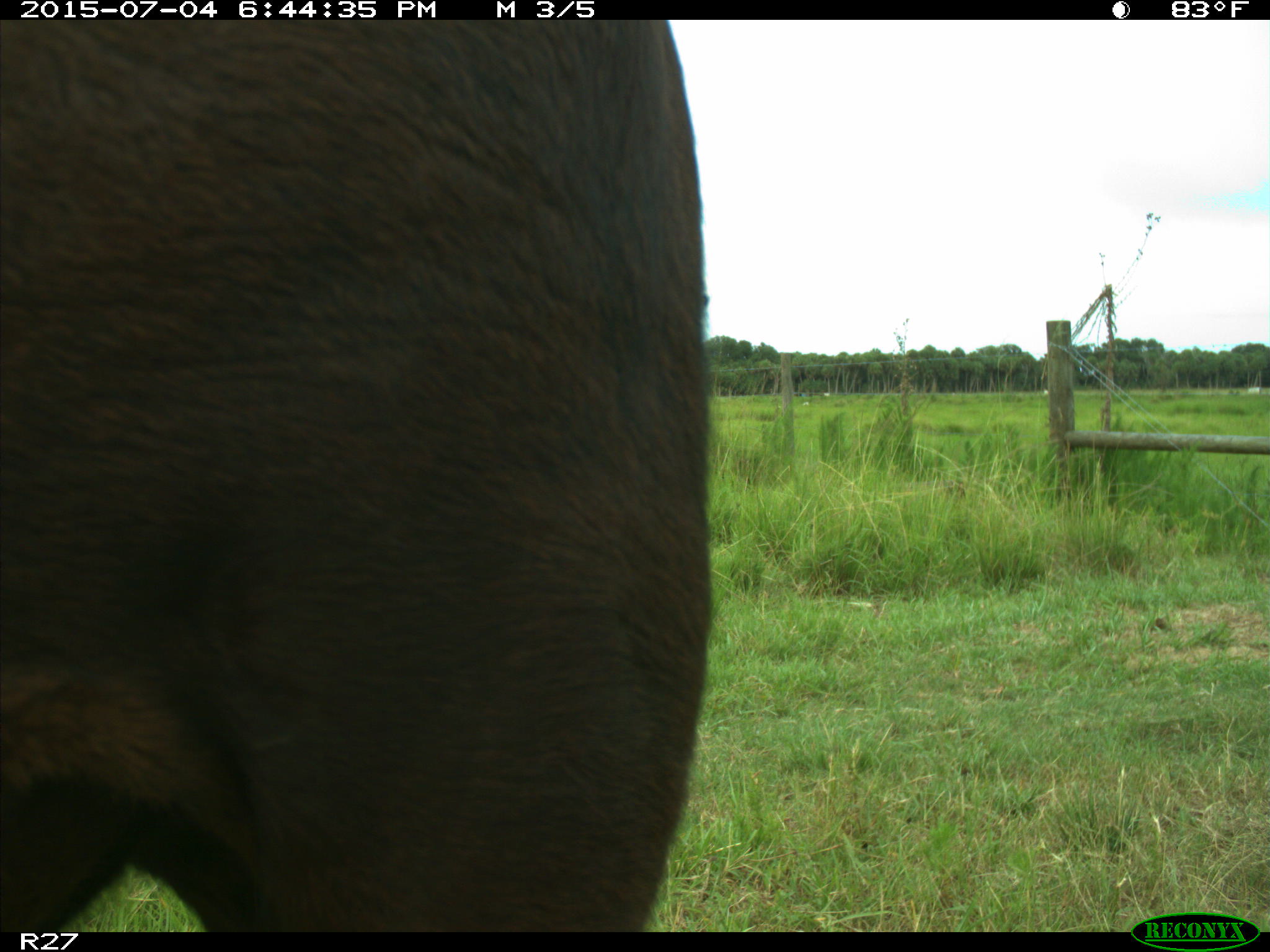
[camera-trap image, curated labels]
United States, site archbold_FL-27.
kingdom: Animalia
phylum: Chordata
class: Mammalia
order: Artiodactyla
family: Bovidae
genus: Bos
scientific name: Bos taurus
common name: domestic cow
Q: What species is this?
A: Bos taurus (domestic cow).